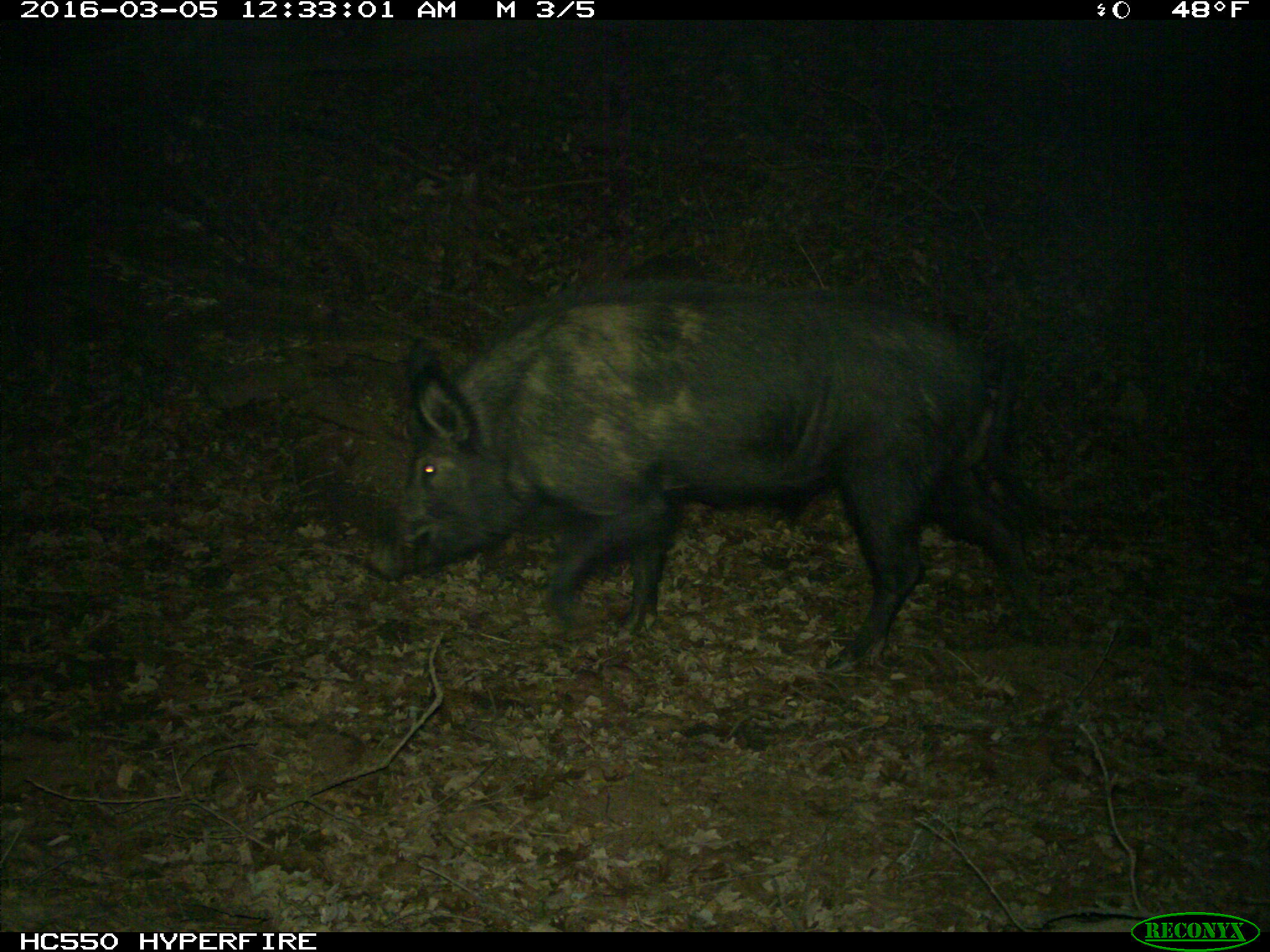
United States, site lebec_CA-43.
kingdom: Animalia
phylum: Chordata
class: Mammalia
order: Artiodactyla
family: Suidae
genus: Sus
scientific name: Sus scrofa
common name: wild boar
Sus scrofa (wild boar).